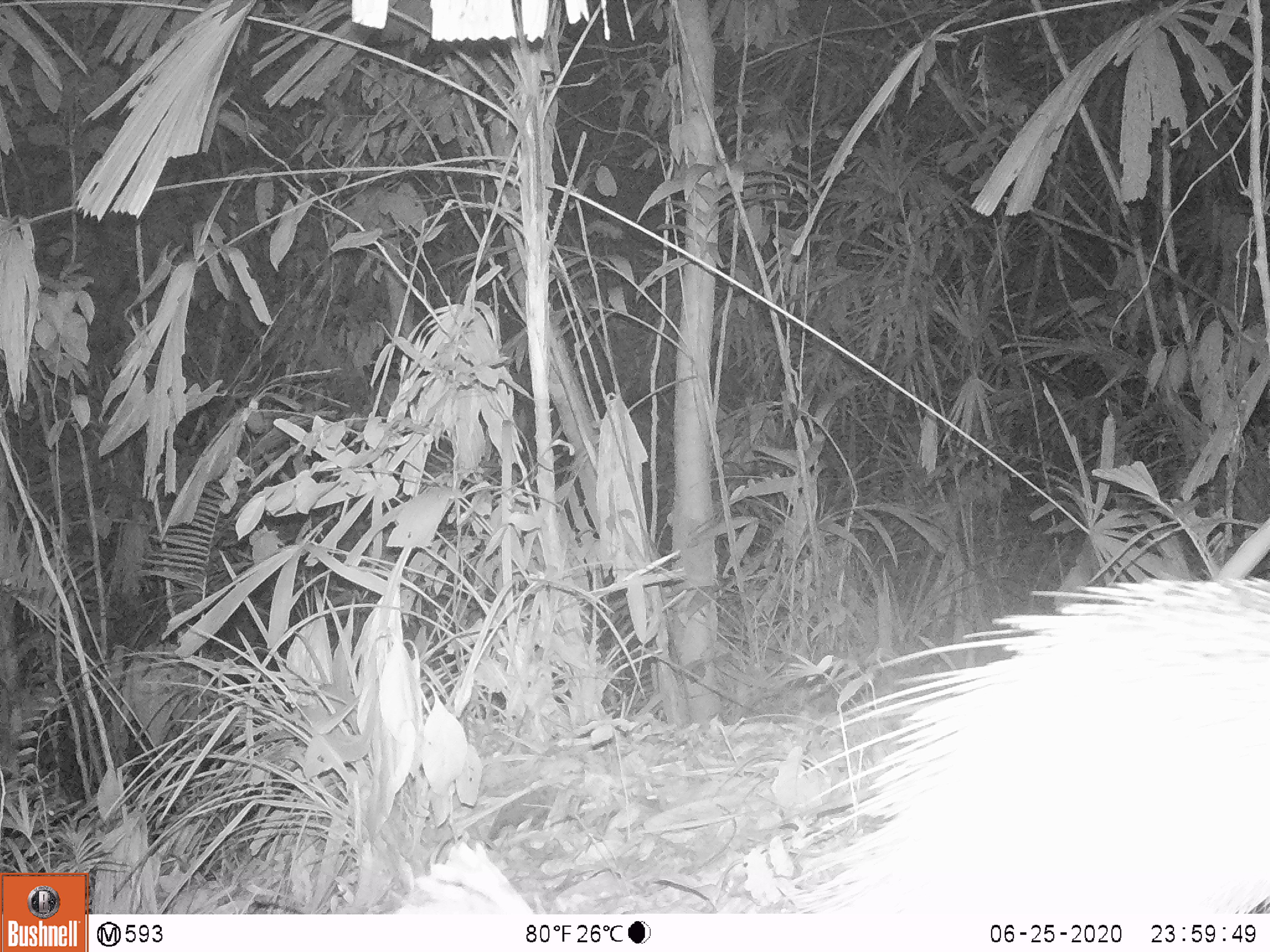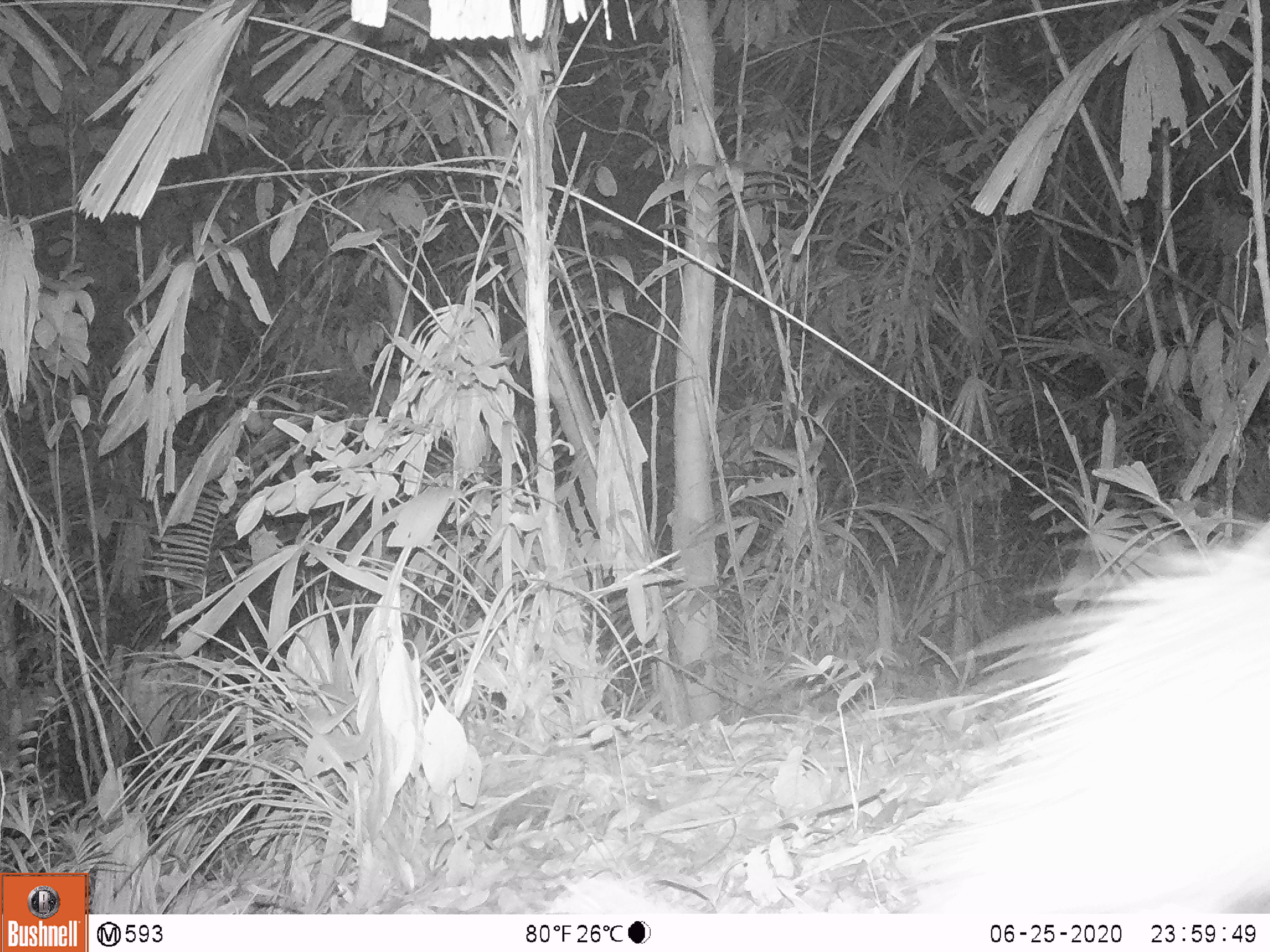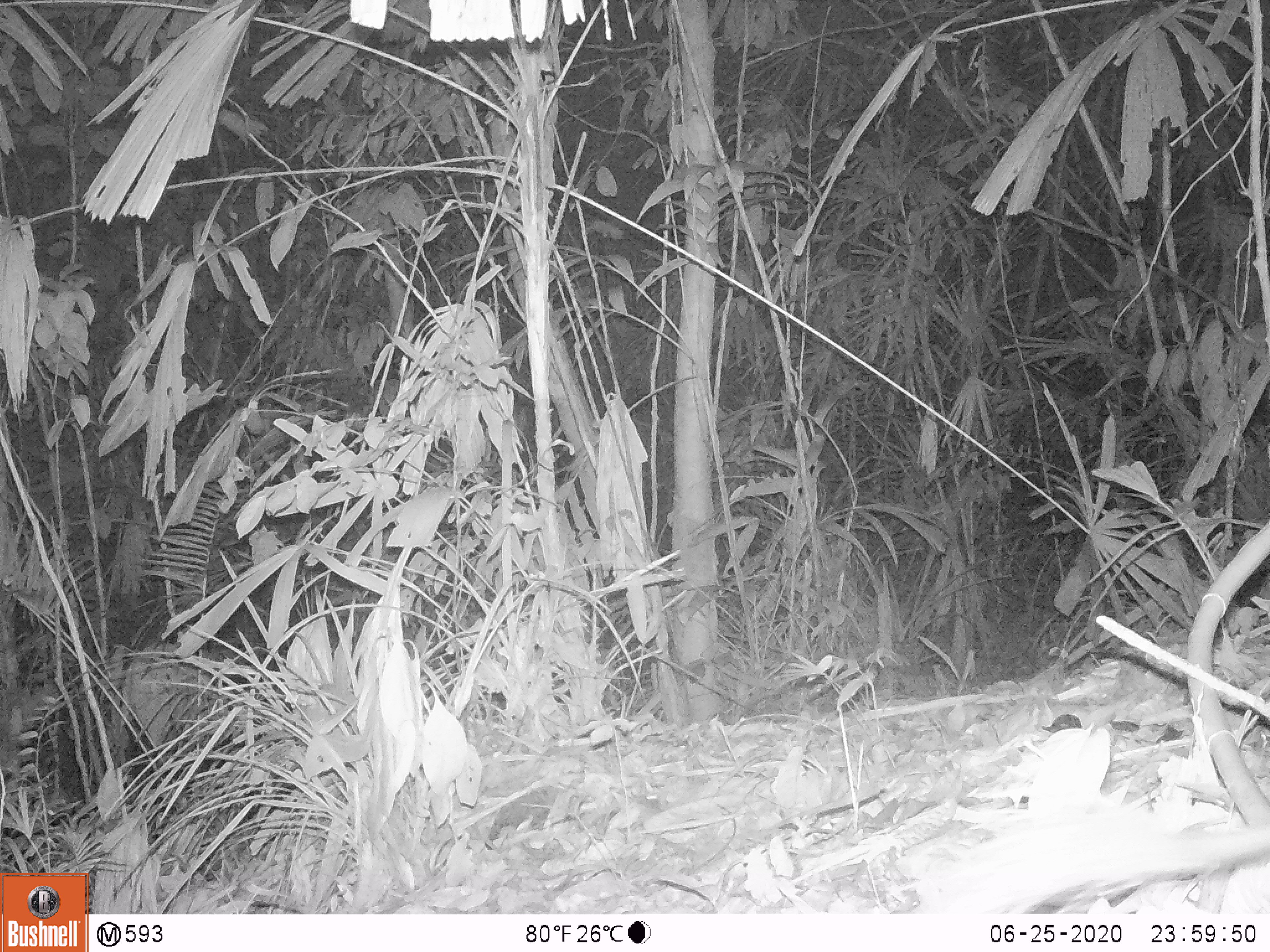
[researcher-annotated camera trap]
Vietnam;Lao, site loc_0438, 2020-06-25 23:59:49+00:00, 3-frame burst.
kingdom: Animalia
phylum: Chordata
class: Mammalia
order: Rodentia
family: Hystricidae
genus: Atherurus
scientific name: Atherurus macrourus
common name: asiatic brush-tailed porcupine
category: asiatic brush tailed porcupine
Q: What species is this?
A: Asiatic brush tailed porcupine (asiatic brush-tailed porcupine) (Atherurus macrourus).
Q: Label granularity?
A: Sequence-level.